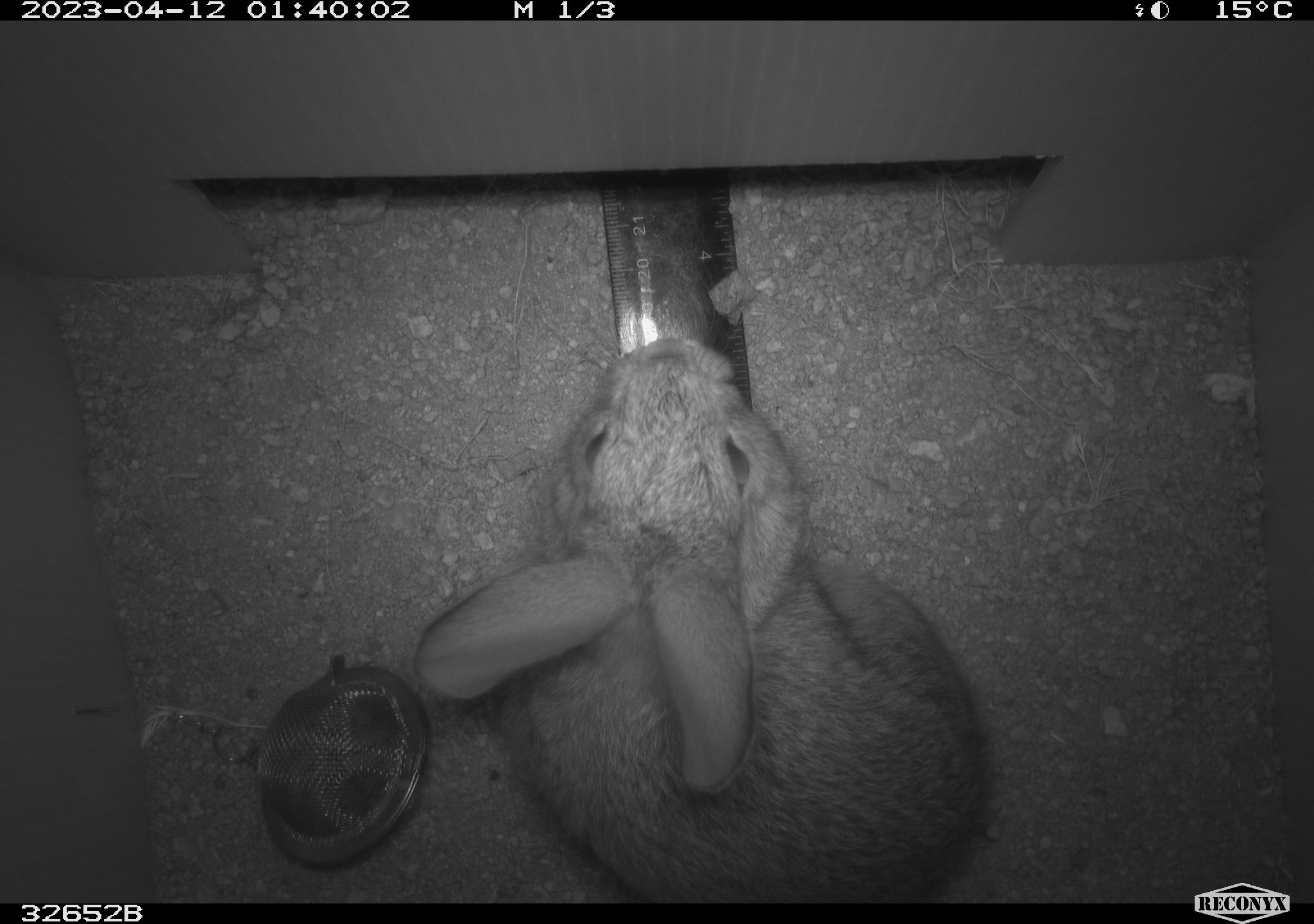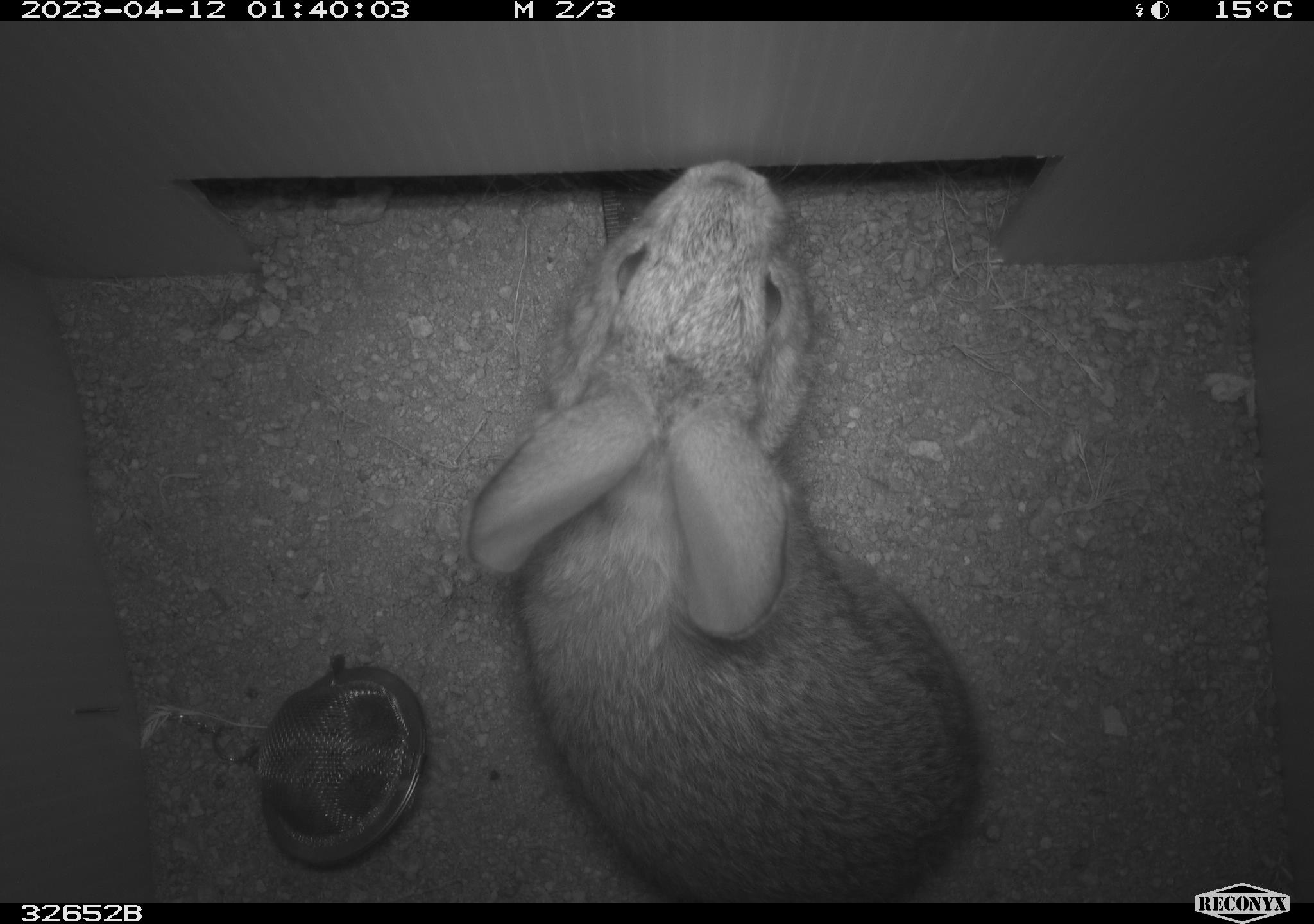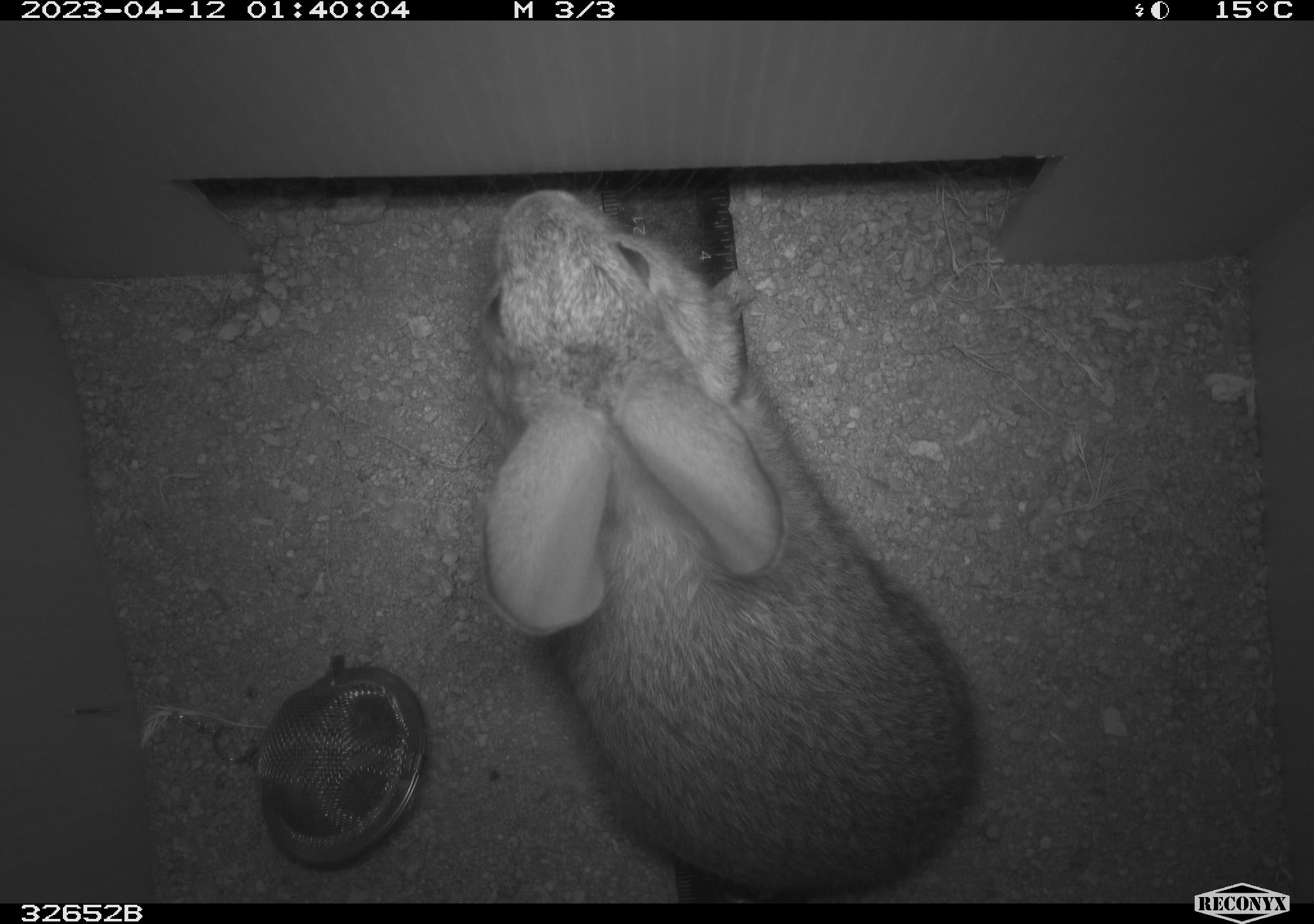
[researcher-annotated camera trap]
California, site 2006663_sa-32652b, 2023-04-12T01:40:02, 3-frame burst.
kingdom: Animalia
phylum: Chordata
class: Mammalia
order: Lagomorpha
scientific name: Lagomorpha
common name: hares, rabbits, and pikas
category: lagomorpha order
Lagomorpha order (hares, rabbits, and pikas) (Lagomorpha).